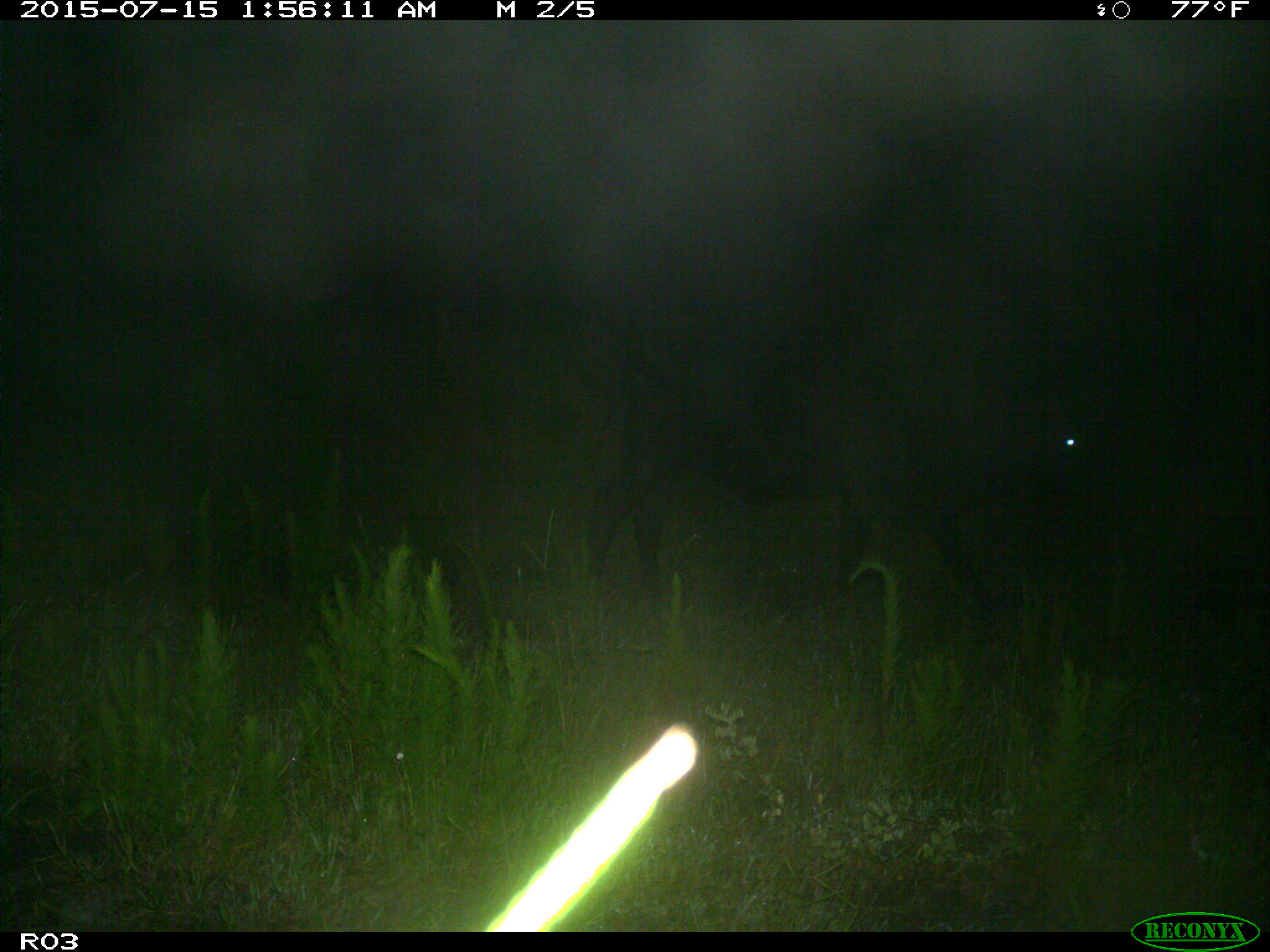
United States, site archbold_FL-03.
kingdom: Animalia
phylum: Chordata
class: Mammalia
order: Artiodactyla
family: Bovidae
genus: Bos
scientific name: Bos taurus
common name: domestic cow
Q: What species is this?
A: Bos taurus (domestic cow).